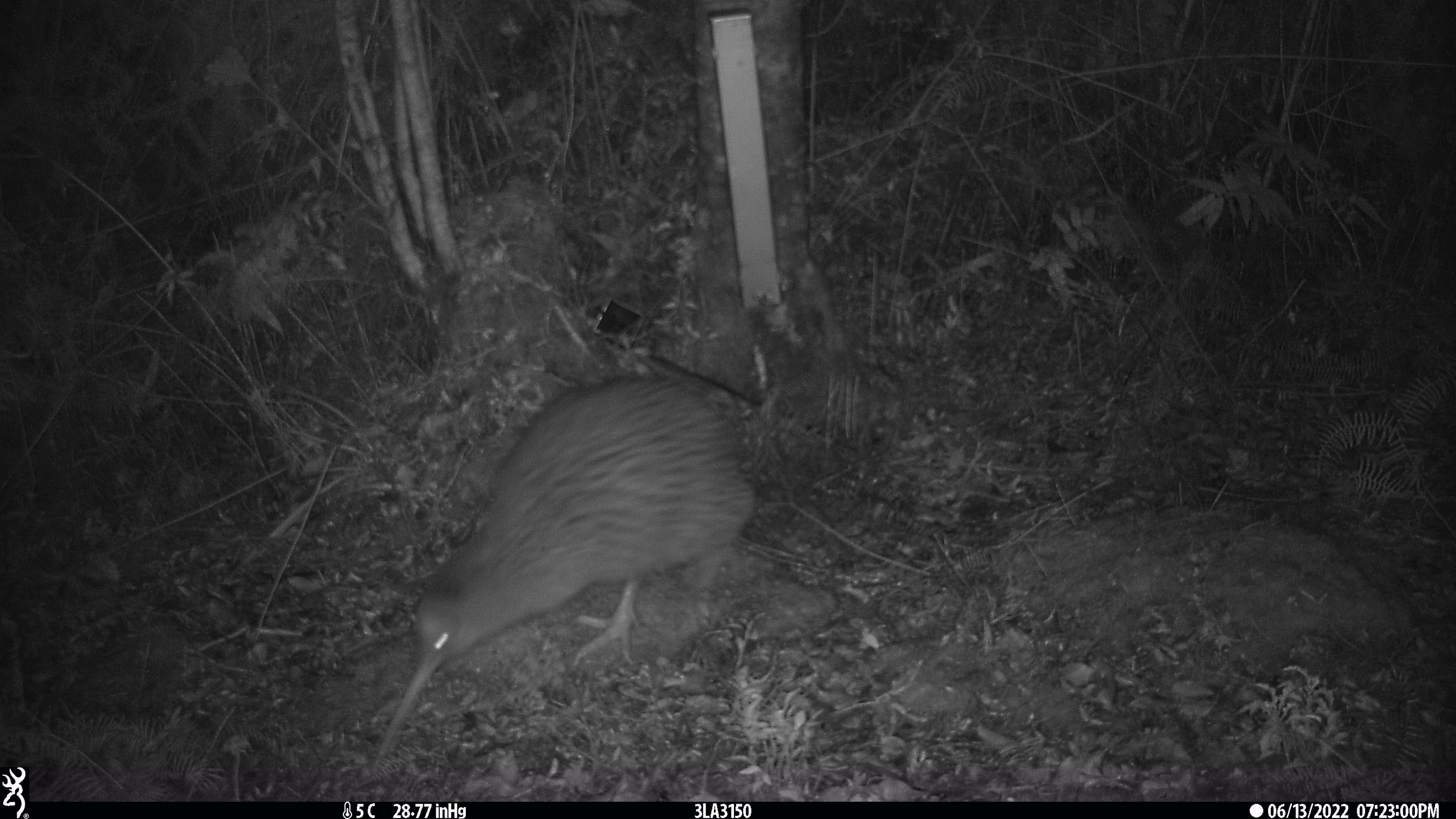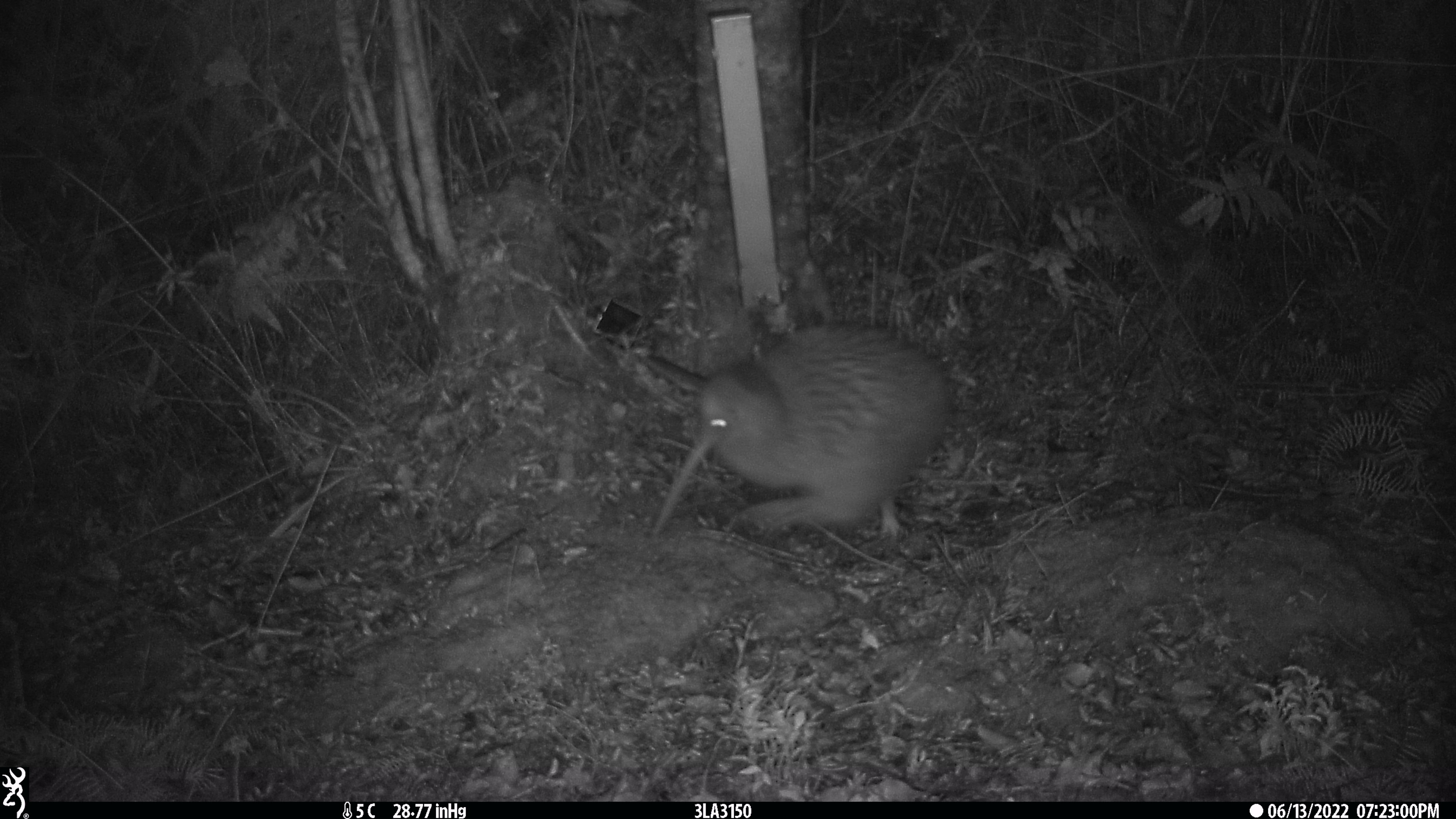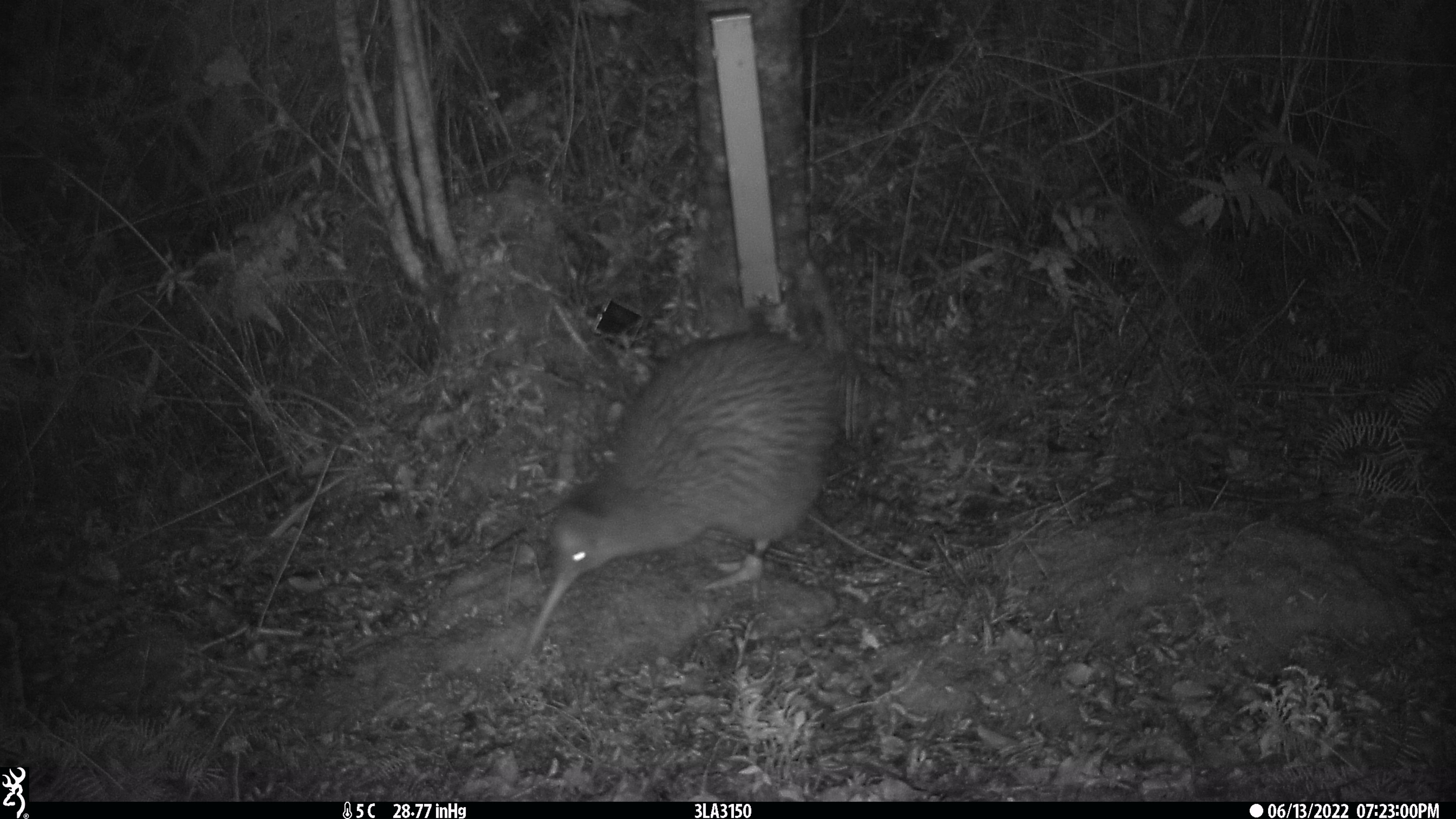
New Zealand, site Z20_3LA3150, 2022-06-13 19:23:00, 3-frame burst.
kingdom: Animalia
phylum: Chordata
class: Aves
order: Apterygiformes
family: Apterygidae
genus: Apteryx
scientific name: Apteryx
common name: kiwi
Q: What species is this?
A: Kiwi (Apteryx).